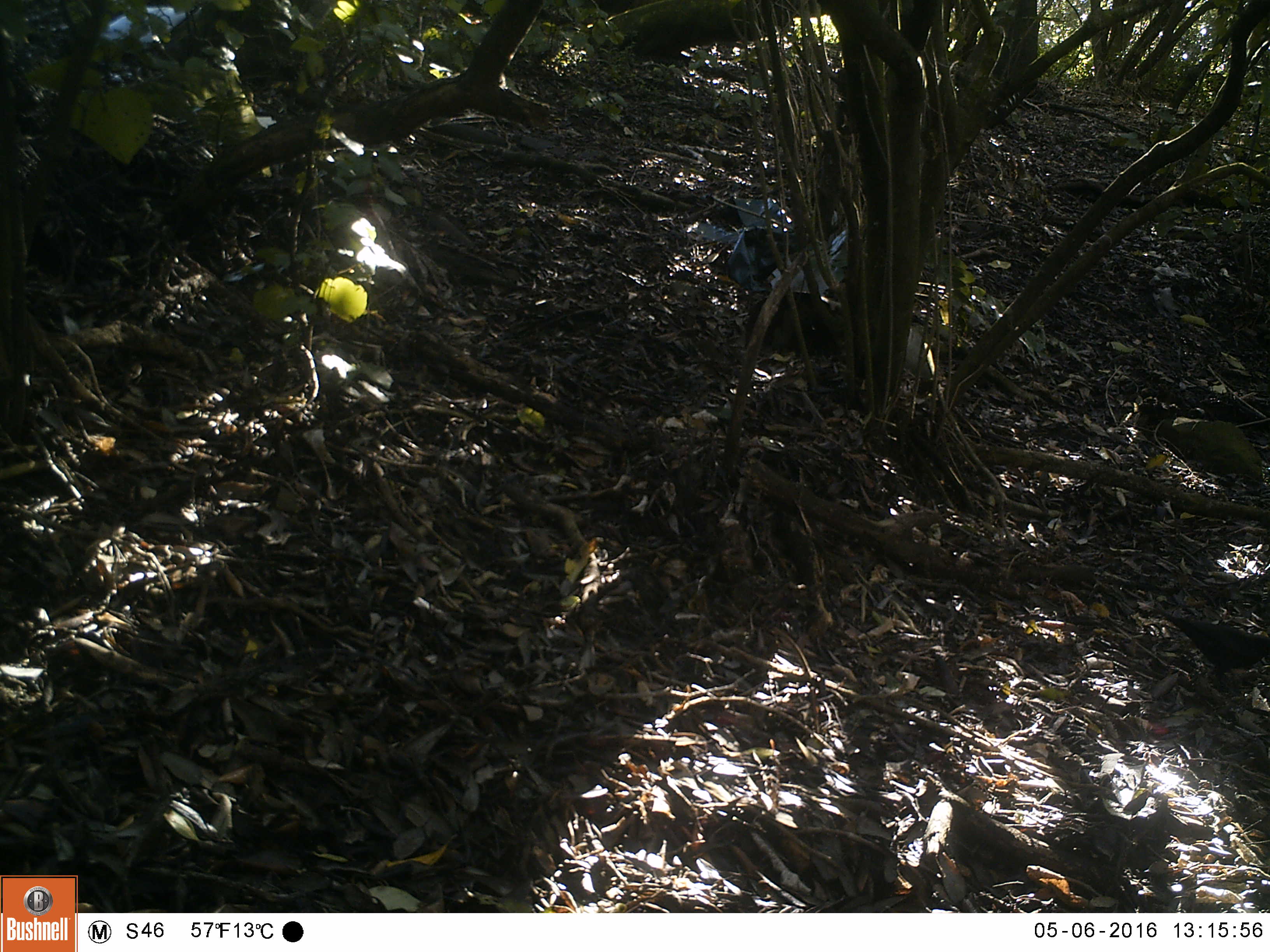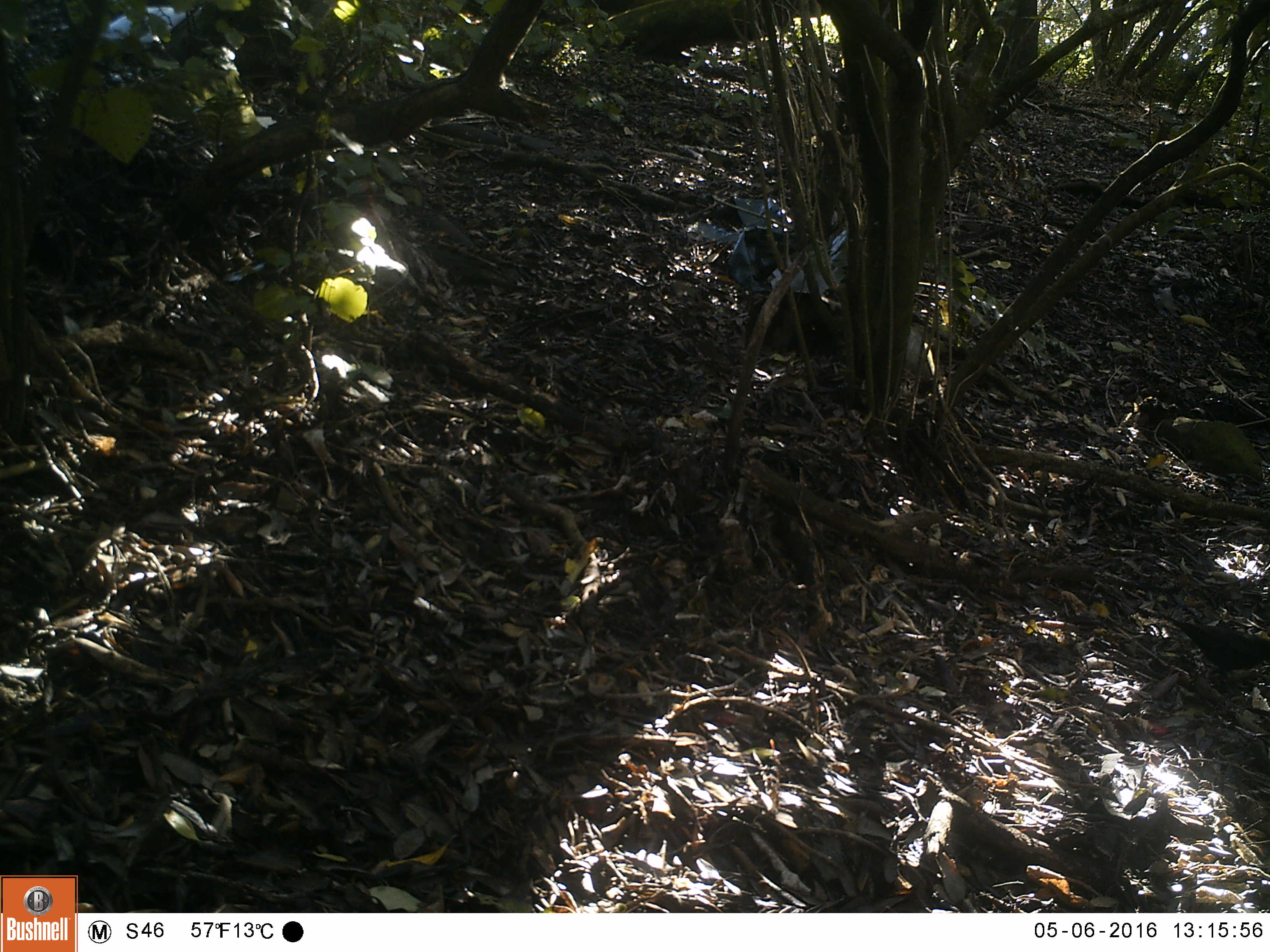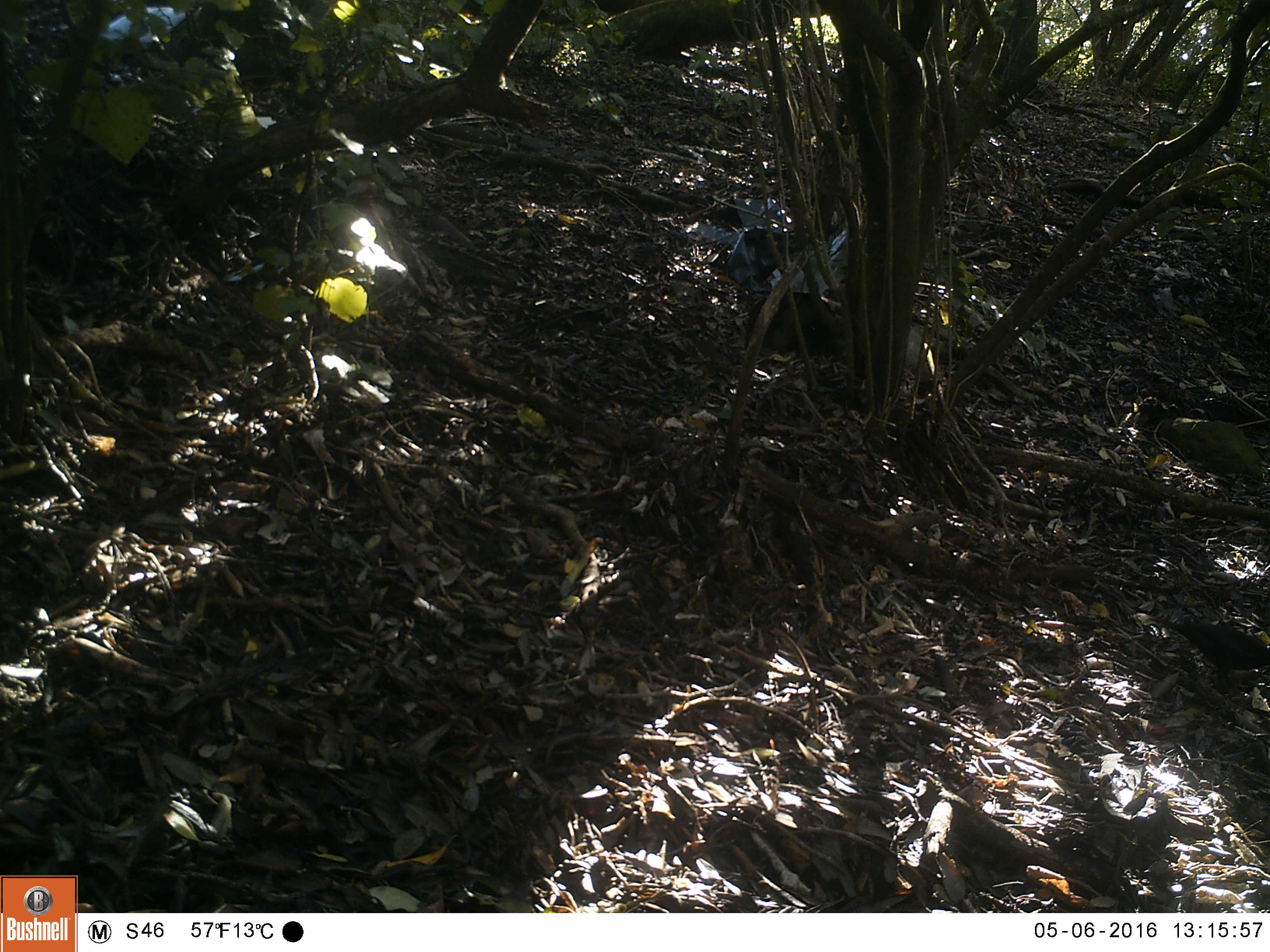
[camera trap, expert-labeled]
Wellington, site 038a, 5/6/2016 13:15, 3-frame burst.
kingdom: Animalia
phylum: Chordata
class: Aves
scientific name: Aves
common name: bird